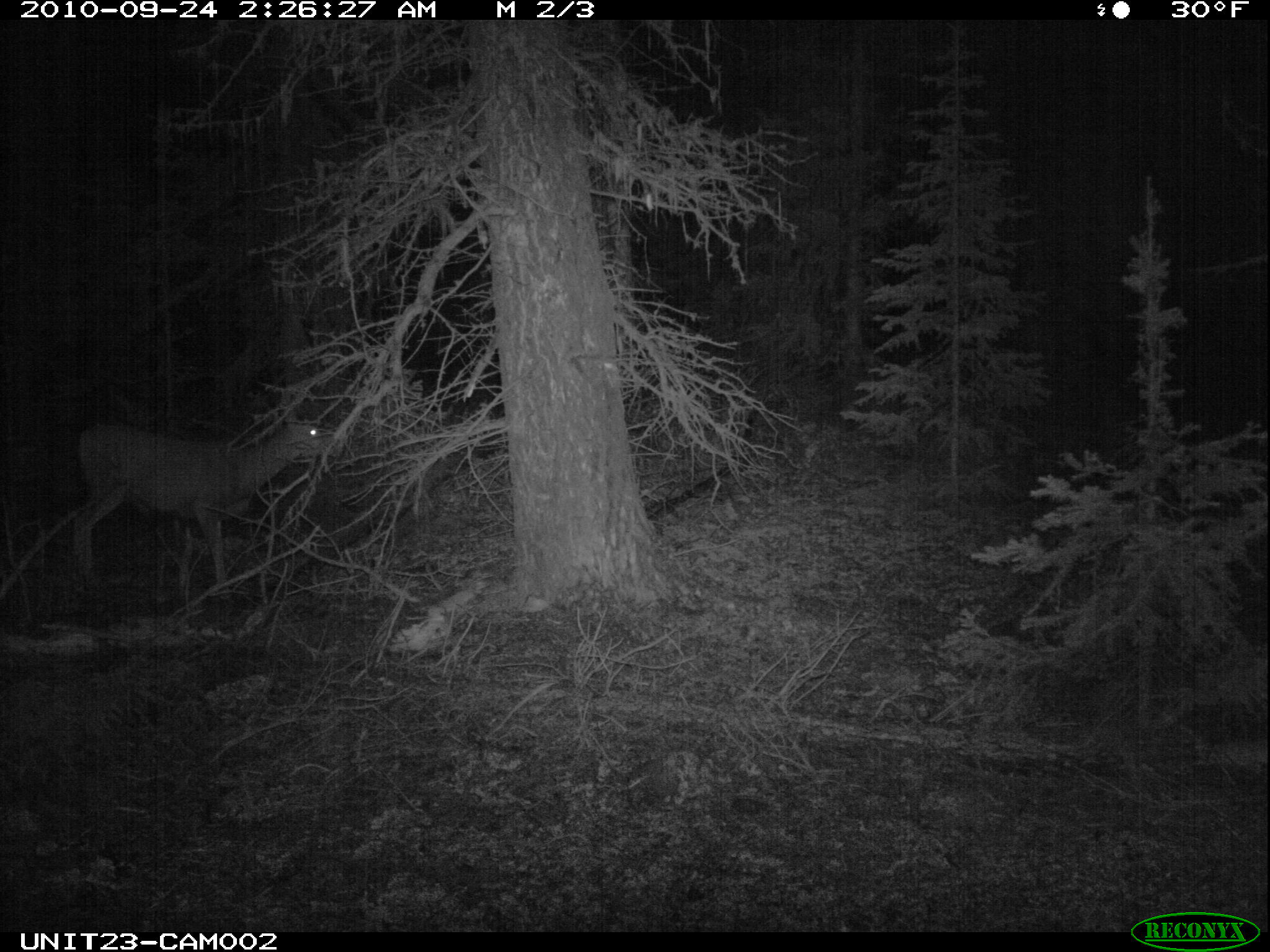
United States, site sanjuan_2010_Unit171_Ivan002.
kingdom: Animalia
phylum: Chordata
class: Mammalia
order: Artiodactyla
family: Cervidae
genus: Odocoileus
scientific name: Odocoileus hemionus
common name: mule deer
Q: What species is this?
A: Odocoileus hemionus (mule deer).